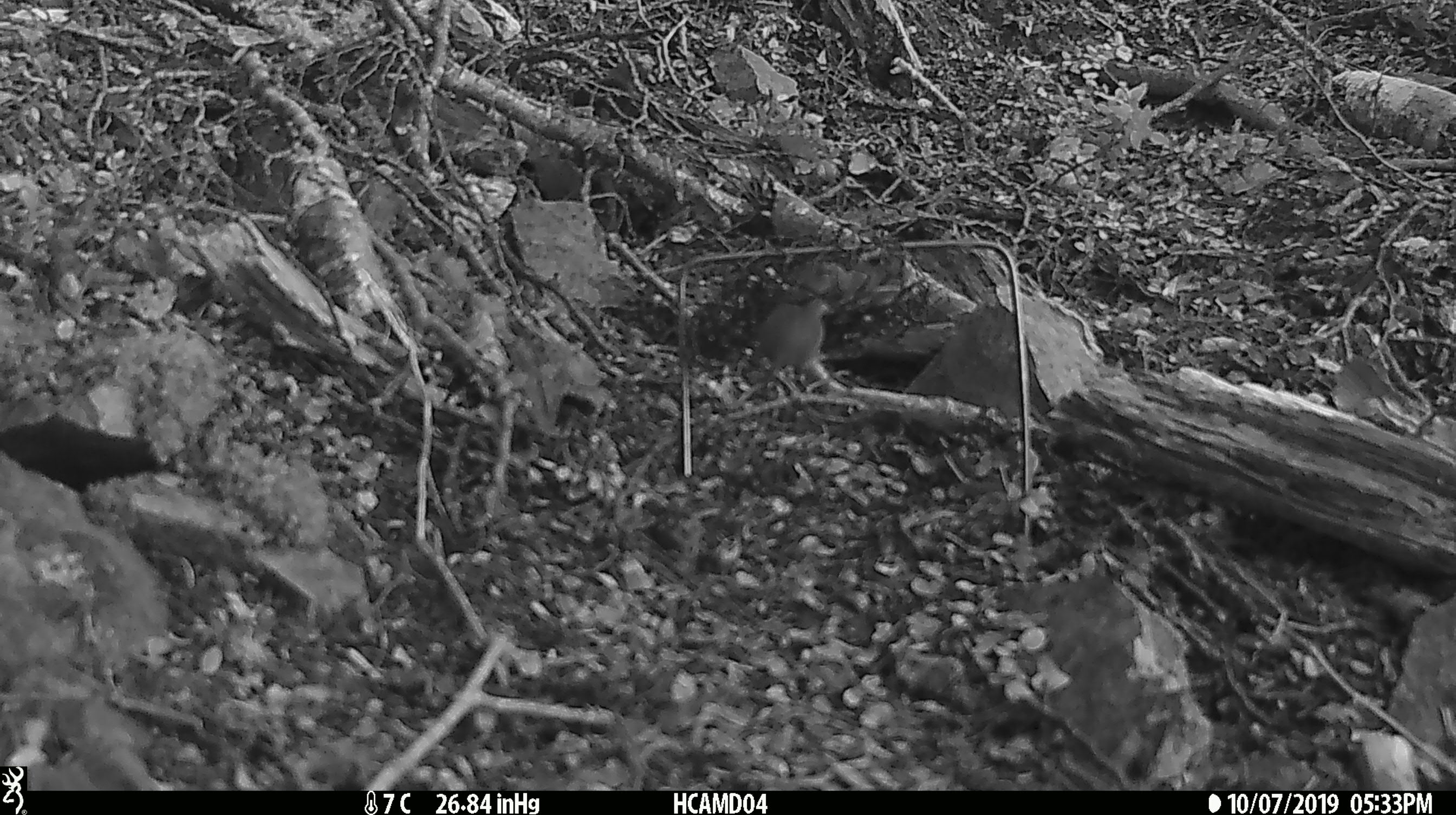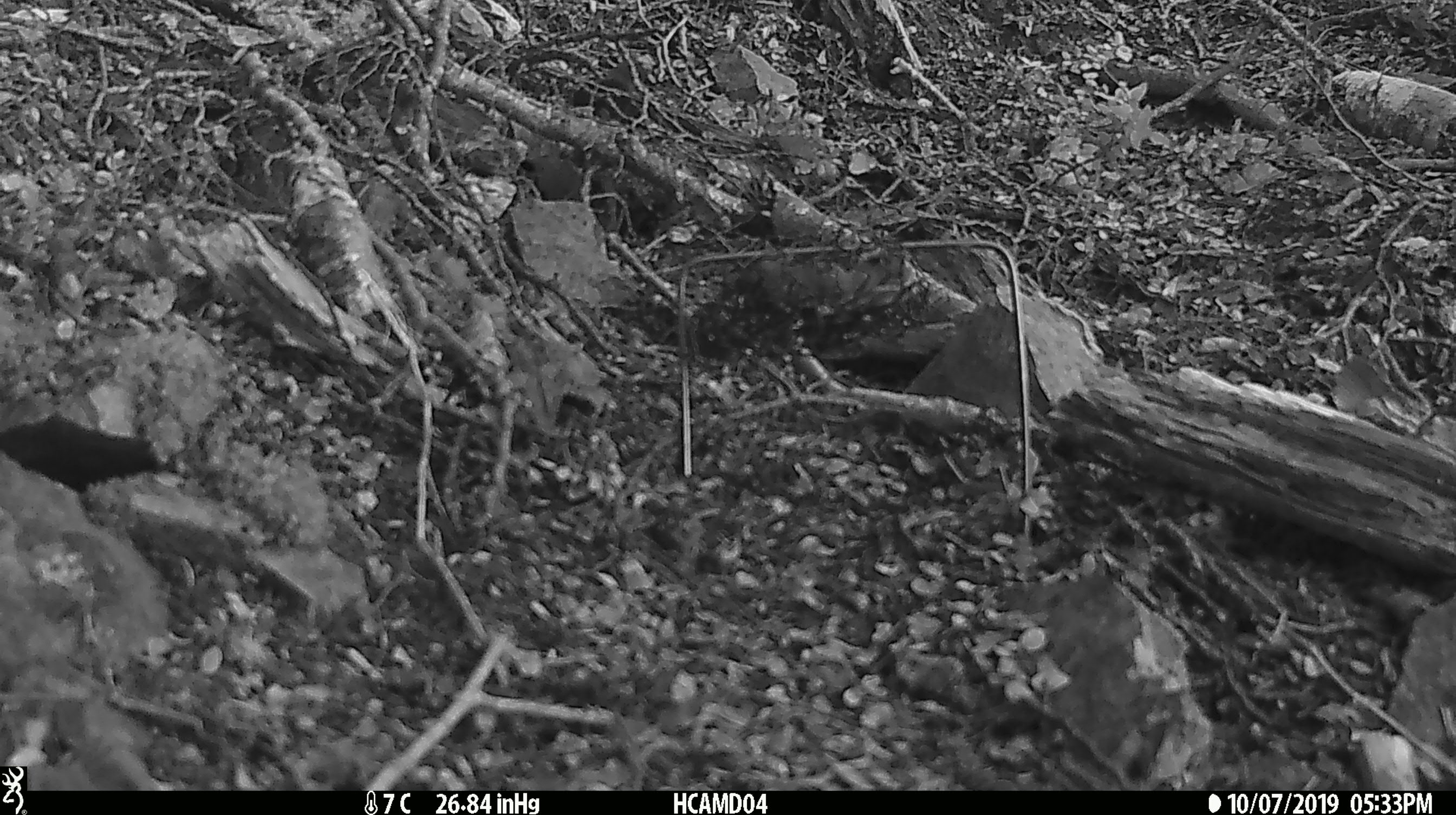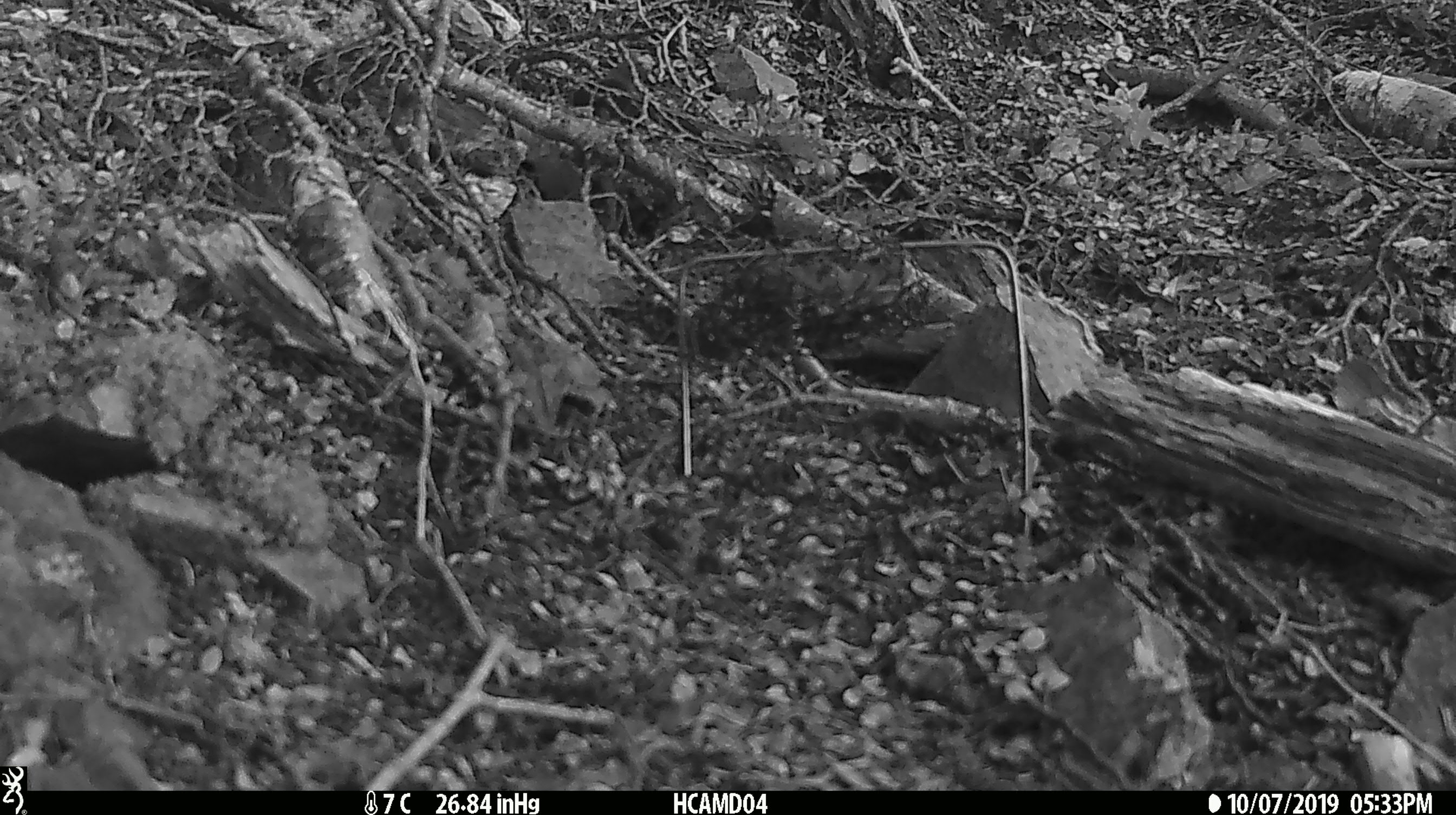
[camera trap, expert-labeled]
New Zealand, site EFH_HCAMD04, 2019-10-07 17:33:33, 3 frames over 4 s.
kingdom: Animalia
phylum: Chordata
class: Mammalia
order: Rodentia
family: Muridae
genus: Mus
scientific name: Mus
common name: mouse